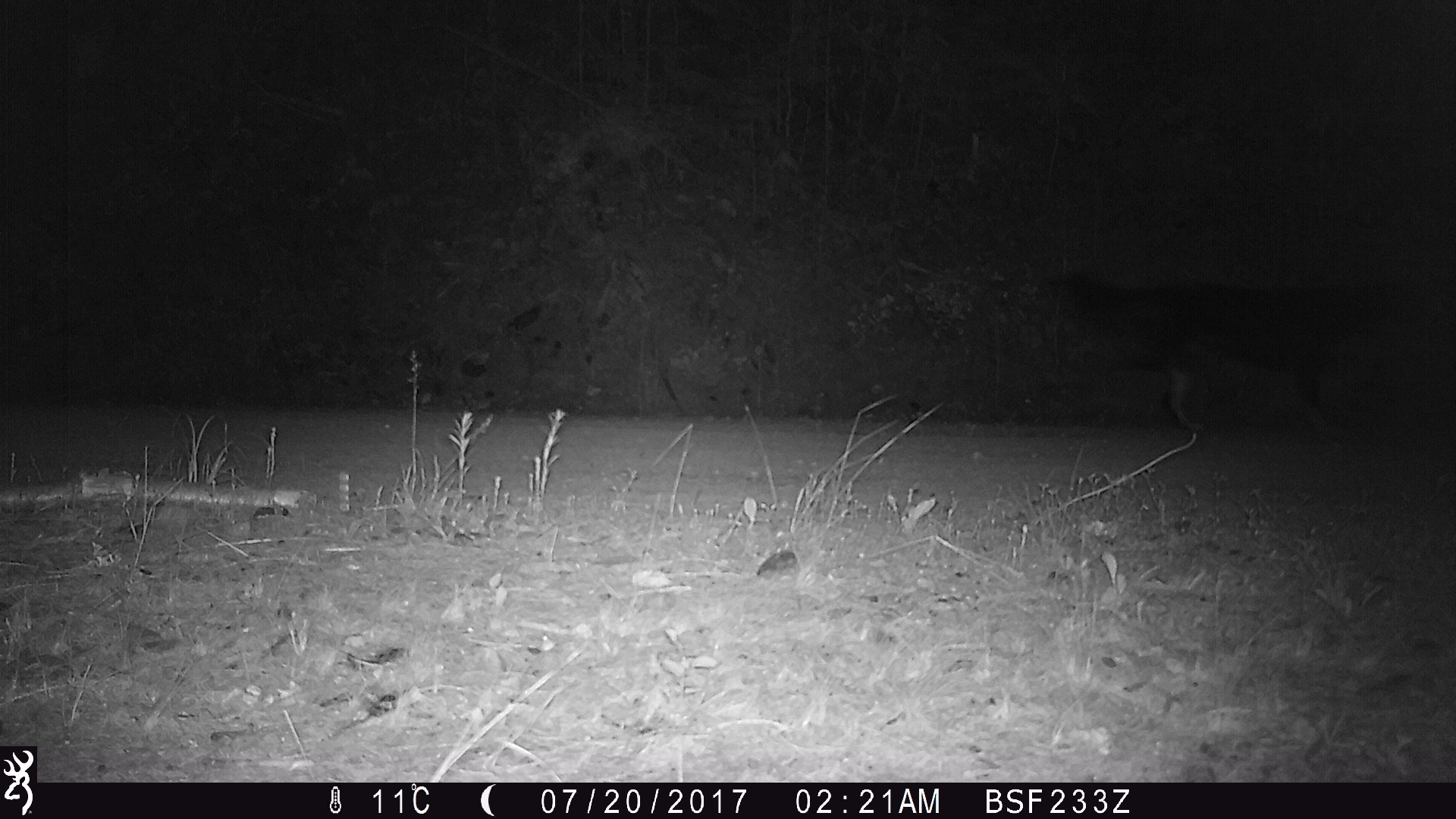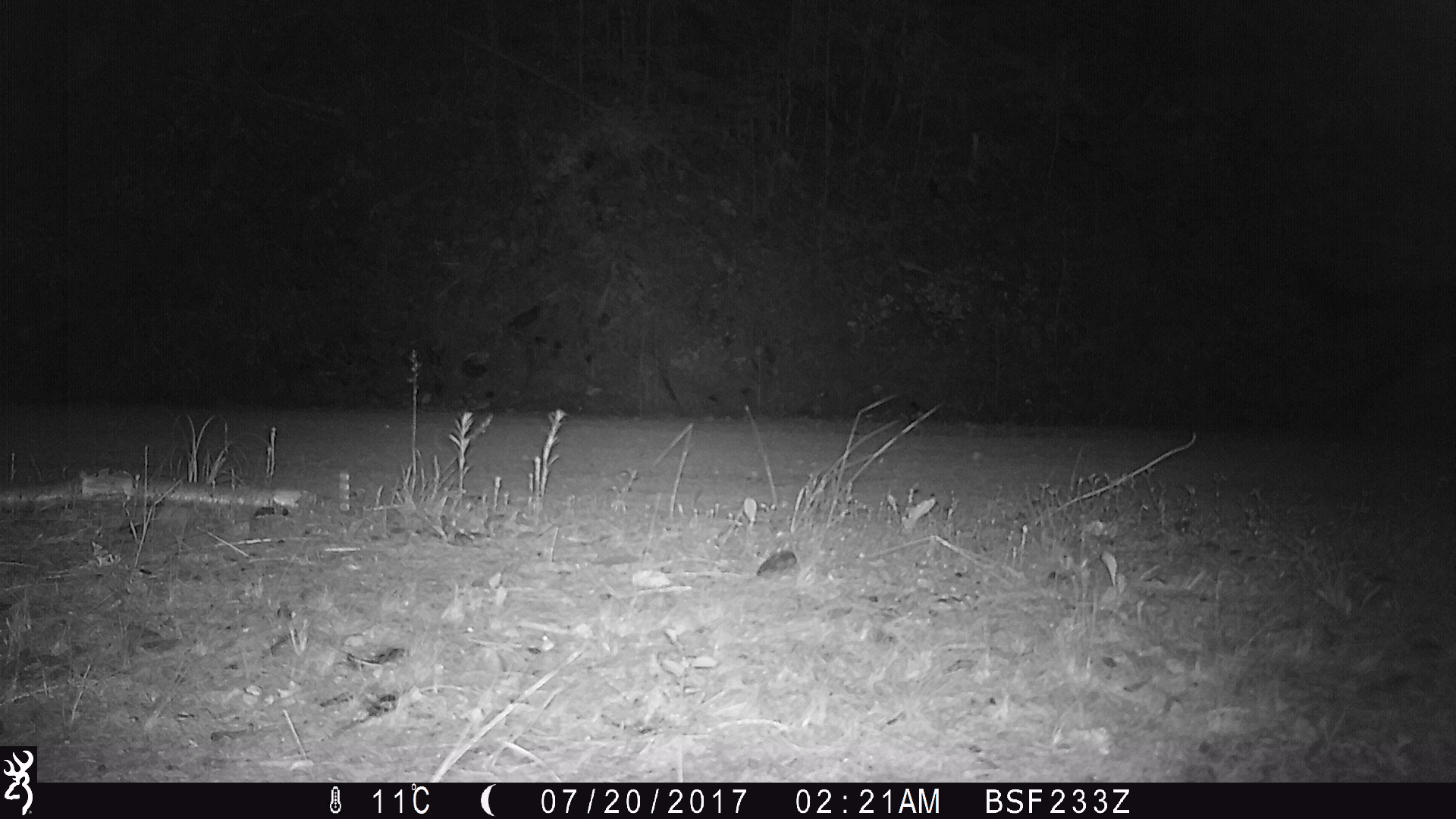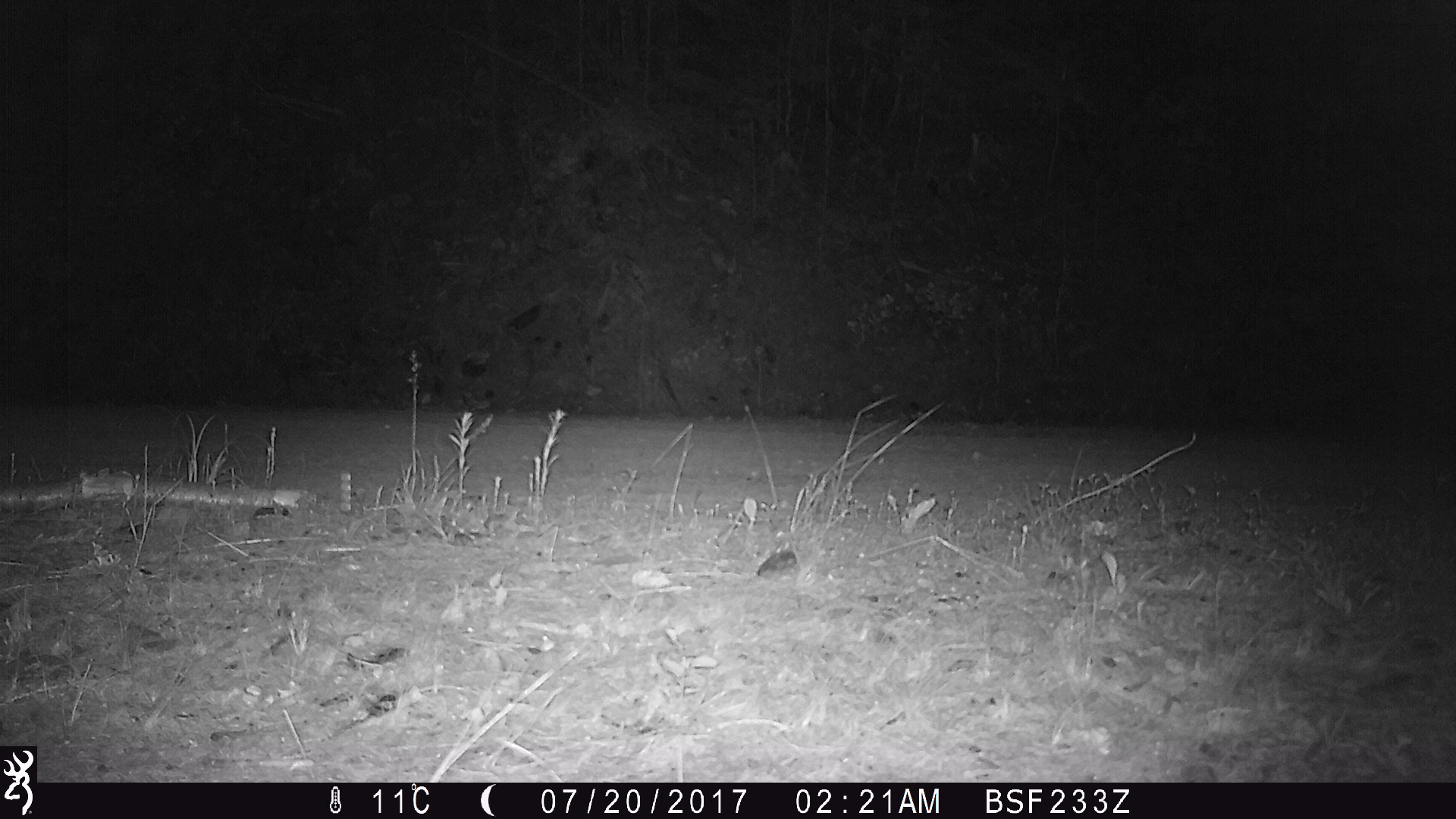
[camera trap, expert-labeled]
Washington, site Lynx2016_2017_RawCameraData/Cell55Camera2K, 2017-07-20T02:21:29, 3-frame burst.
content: unidentified animal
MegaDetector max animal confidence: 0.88